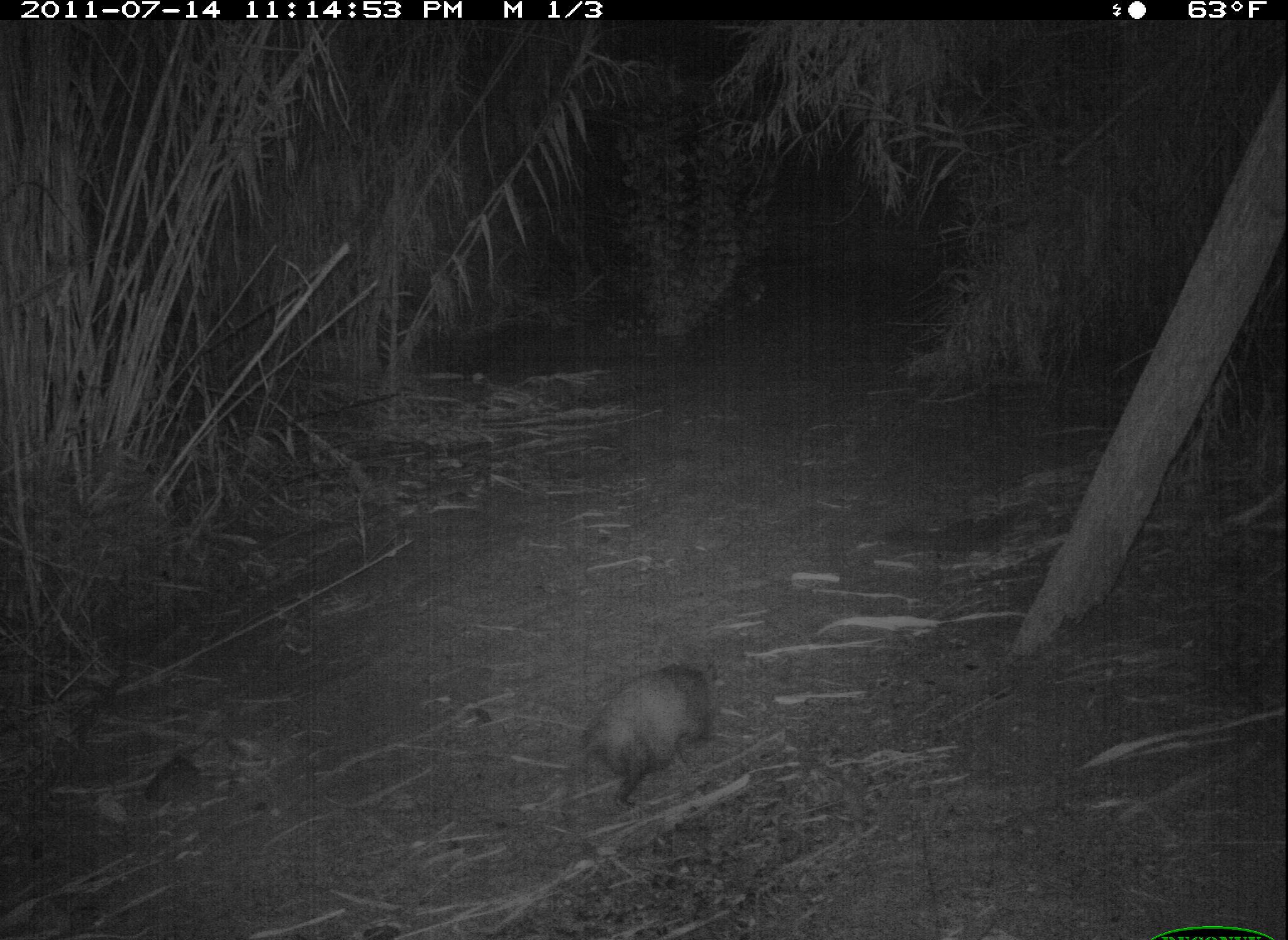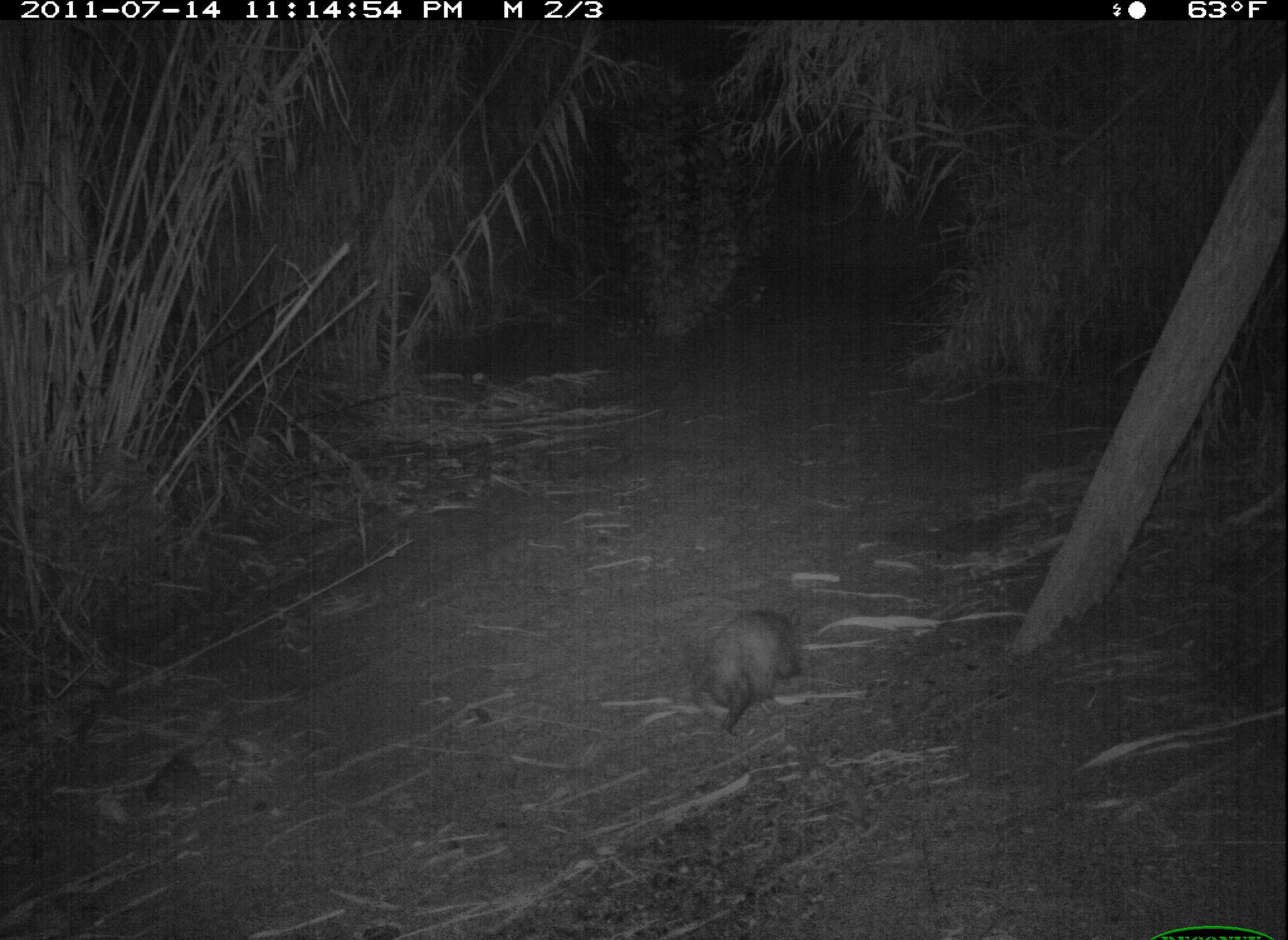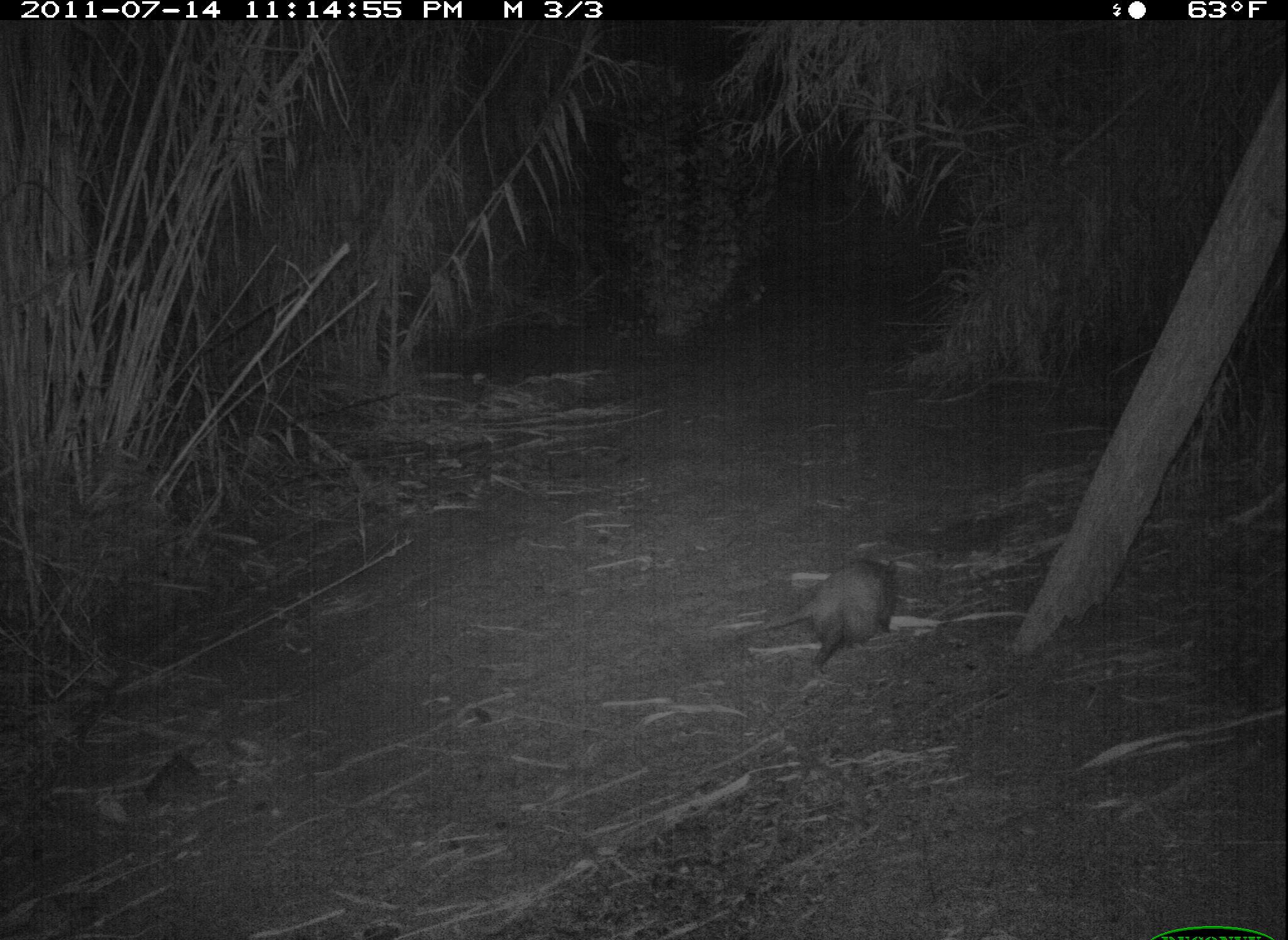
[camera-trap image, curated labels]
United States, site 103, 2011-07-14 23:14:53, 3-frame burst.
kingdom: Animalia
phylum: Chordata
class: Mammalia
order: Didelphimorphia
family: Didelphidae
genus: Didelphis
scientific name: Didelphis virginiana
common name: virginia opossum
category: opossum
Opossum (virginia opossum) (Didelphis virginiana).